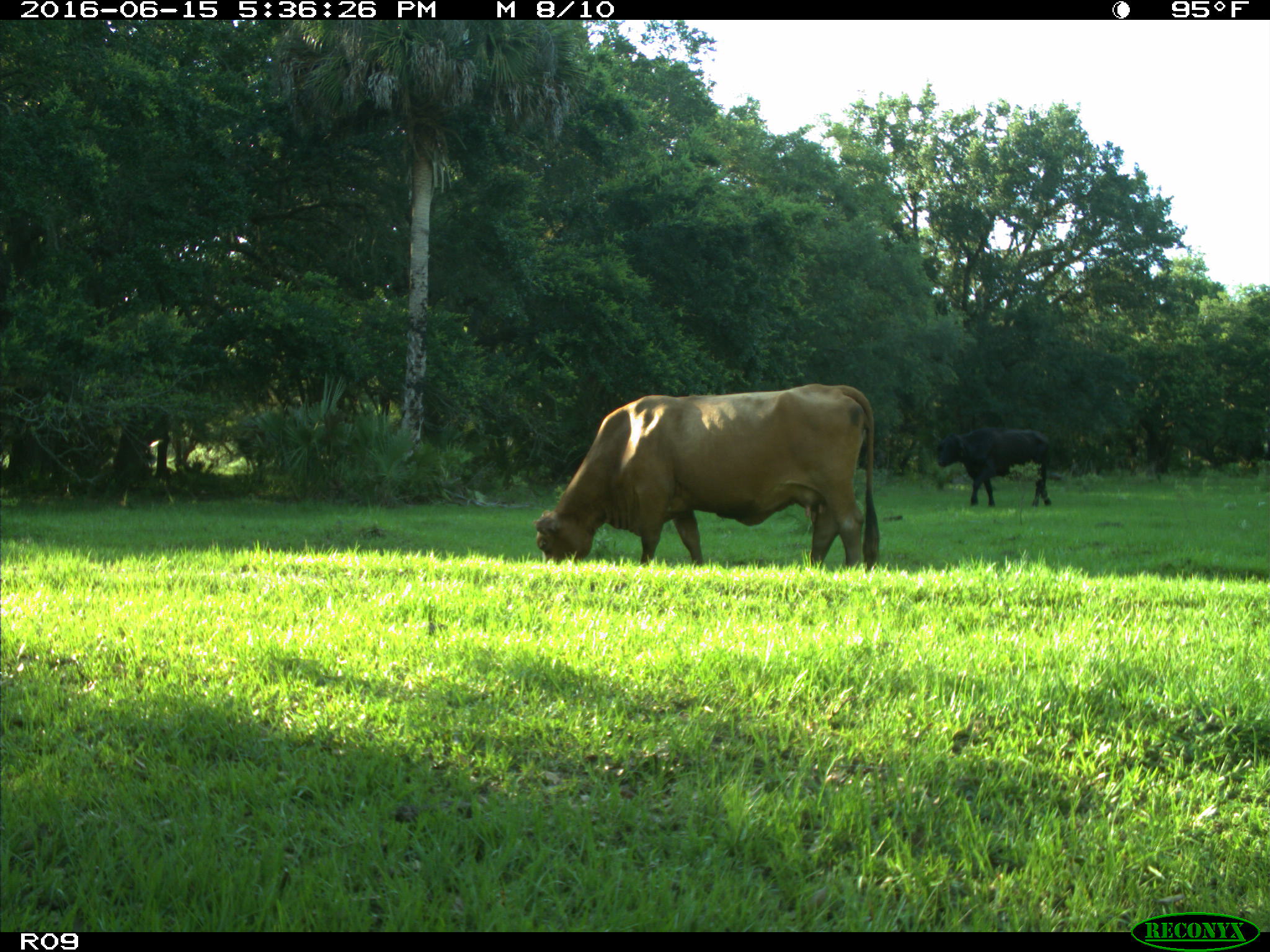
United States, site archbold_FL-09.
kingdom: Animalia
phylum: Chordata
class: Mammalia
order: Artiodactyla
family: Bovidae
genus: Bos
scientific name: Bos taurus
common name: domestic cow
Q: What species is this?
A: Bos taurus (domestic cow).